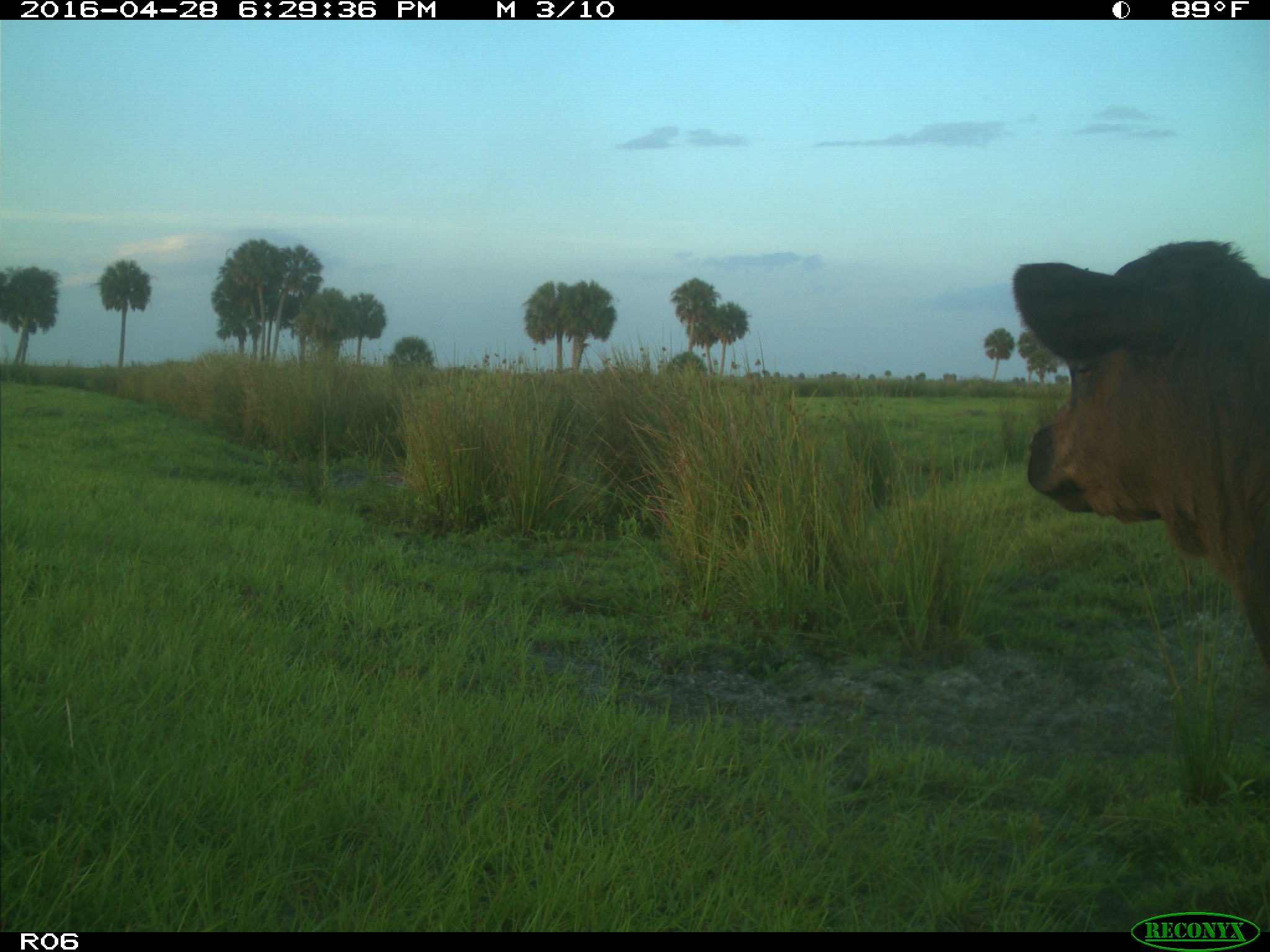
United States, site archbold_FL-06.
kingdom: Animalia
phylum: Chordata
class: Mammalia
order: Artiodactyla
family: Bovidae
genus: Bos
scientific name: Bos taurus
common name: domestic cow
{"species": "Bos taurus (domestic cow)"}